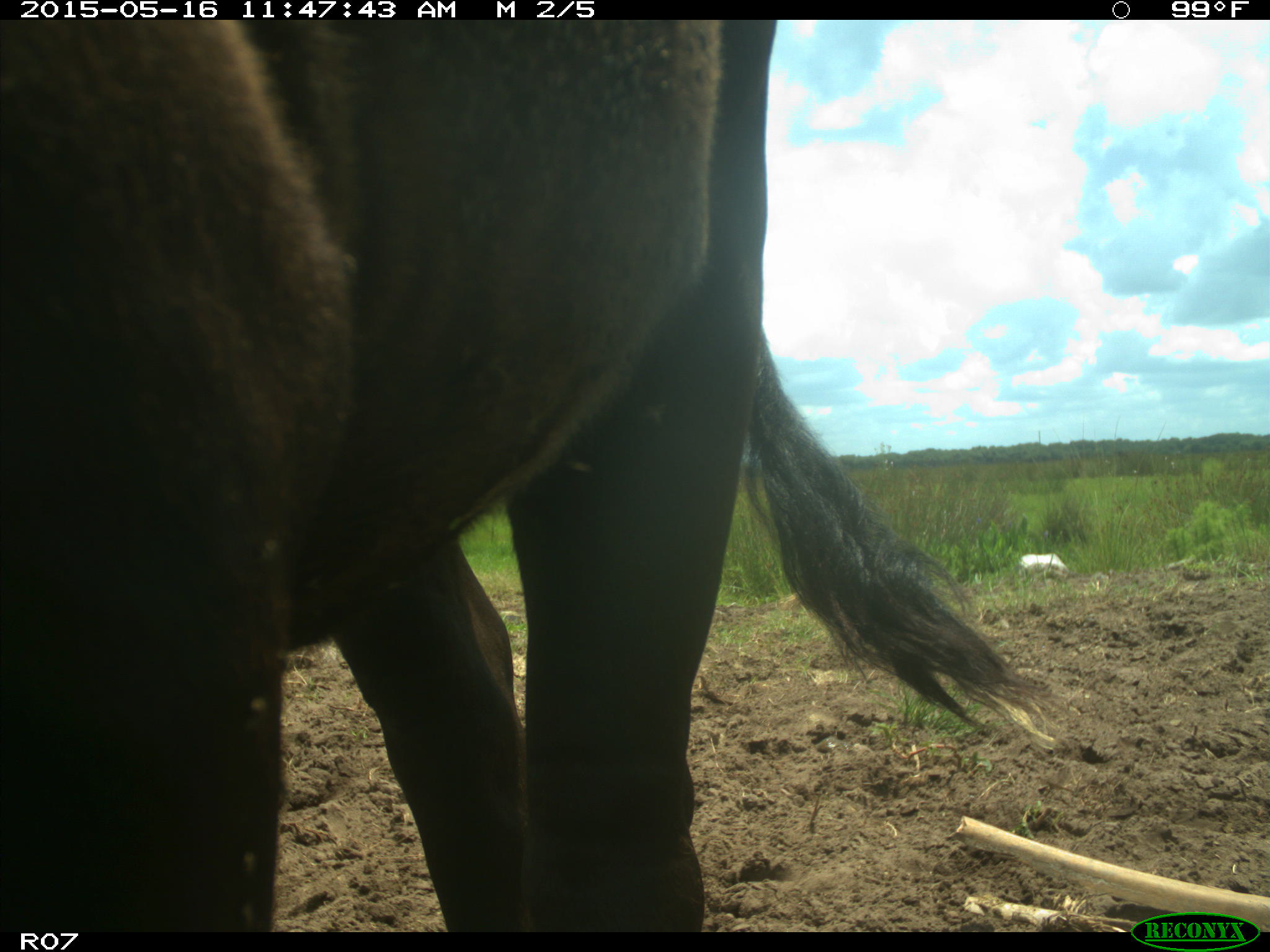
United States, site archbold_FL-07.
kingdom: Animalia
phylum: Chordata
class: Mammalia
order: Artiodactyla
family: Bovidae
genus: Bos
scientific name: Bos taurus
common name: domestic cow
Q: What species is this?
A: Bos taurus (domestic cow).